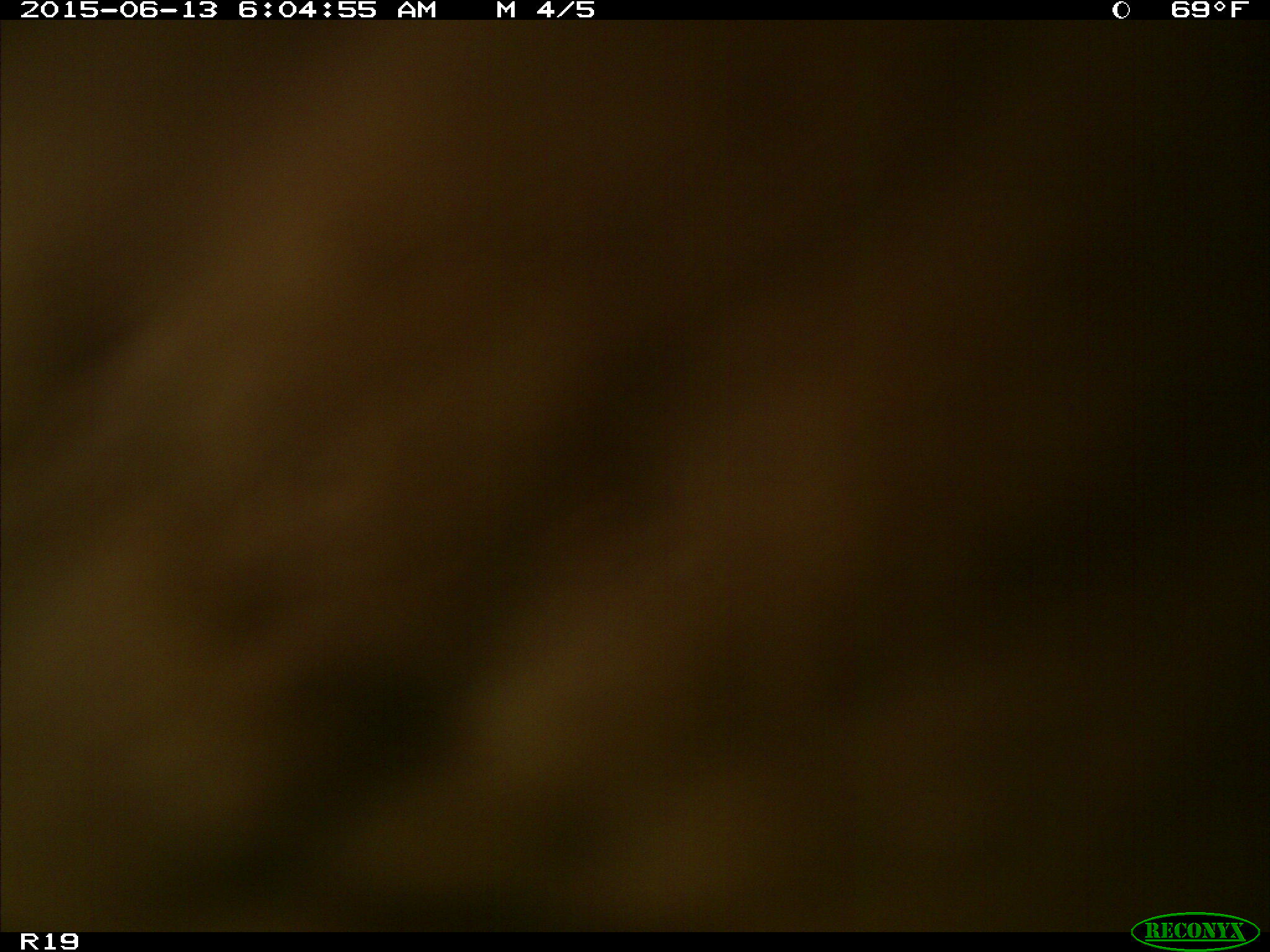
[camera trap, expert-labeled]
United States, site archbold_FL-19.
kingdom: Animalia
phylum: Chordata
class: Mammalia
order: Artiodactyla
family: Bovidae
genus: Bos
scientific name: Bos taurus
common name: domestic cow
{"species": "Bos taurus (domestic cow)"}